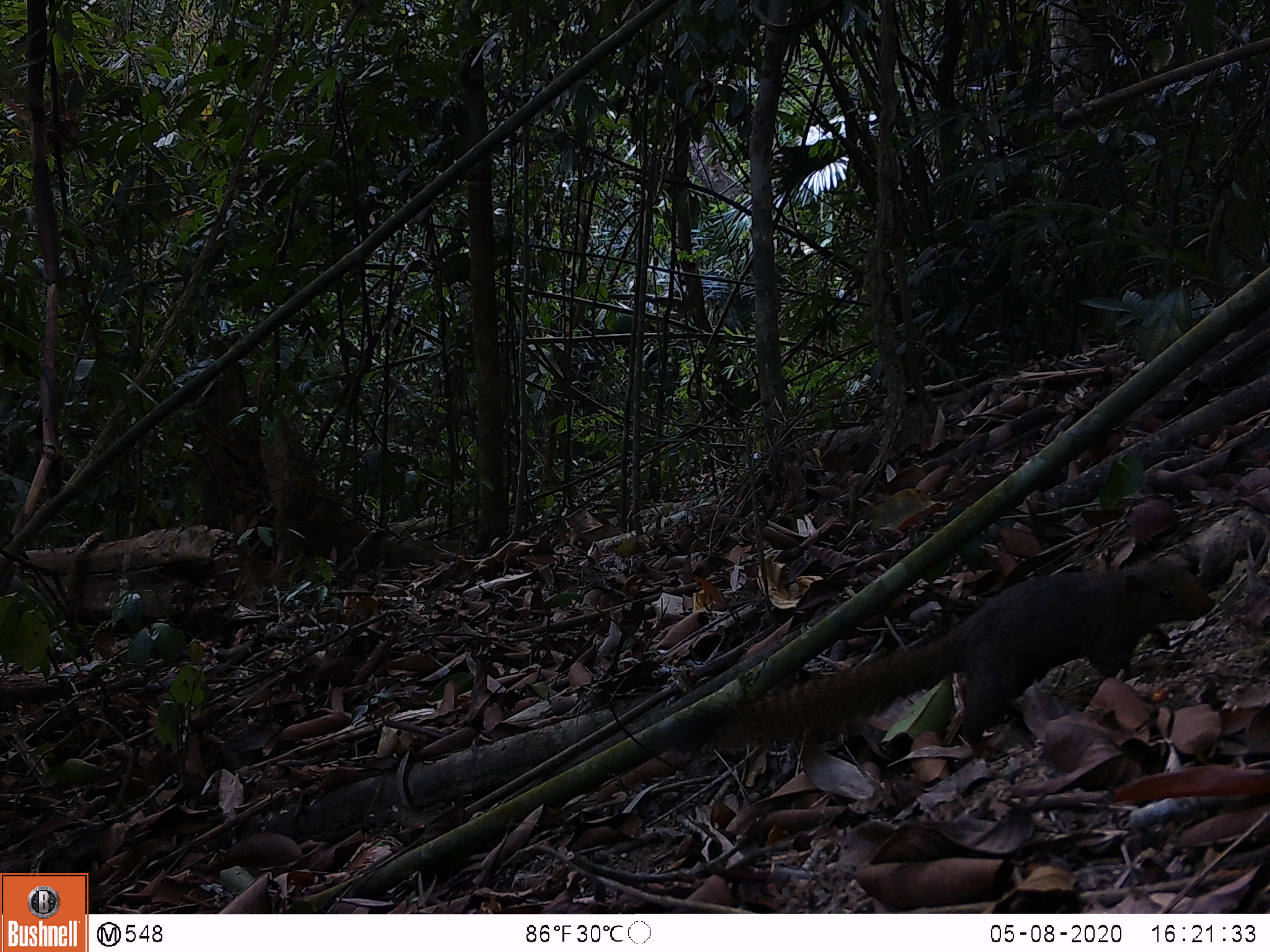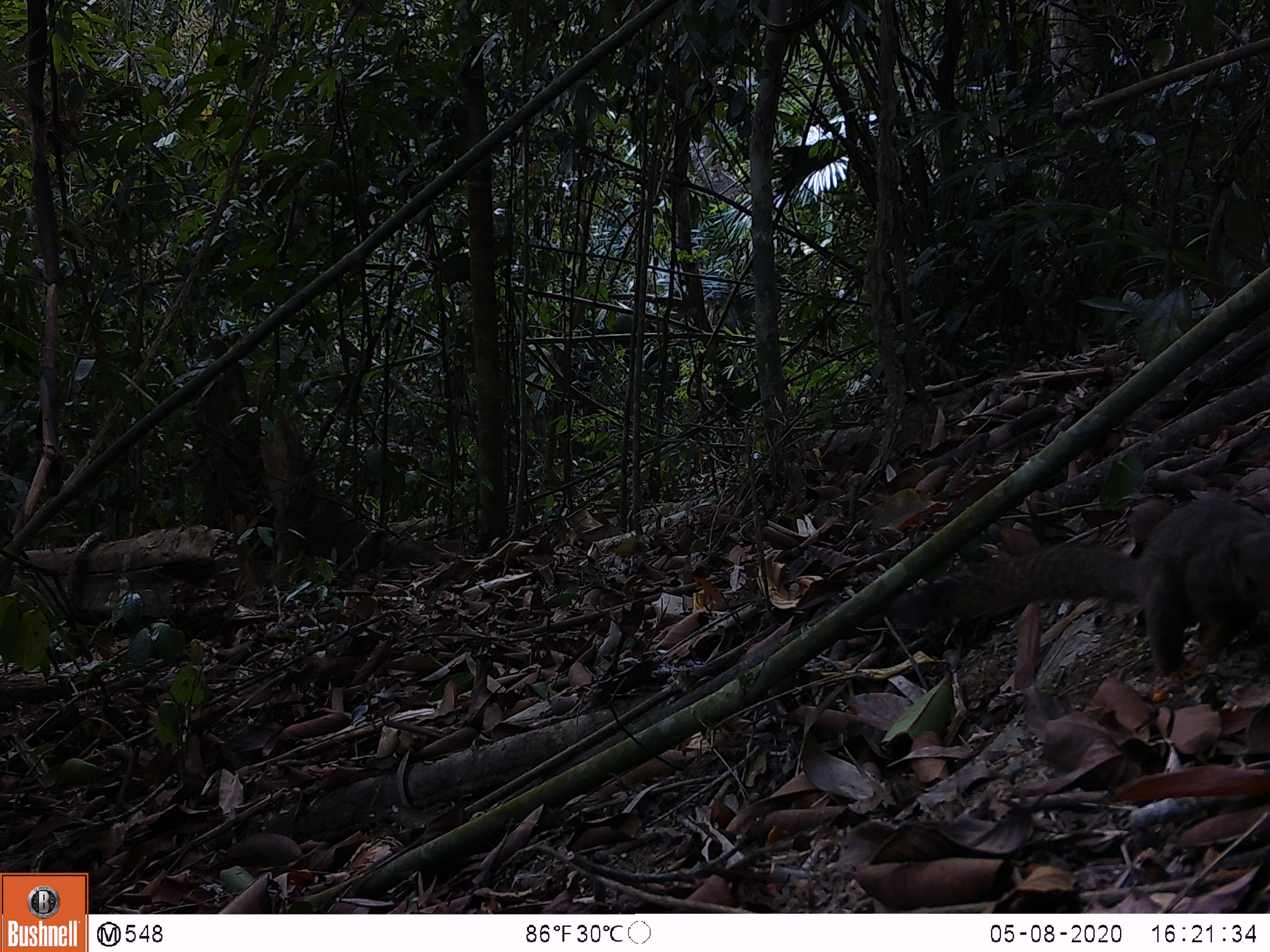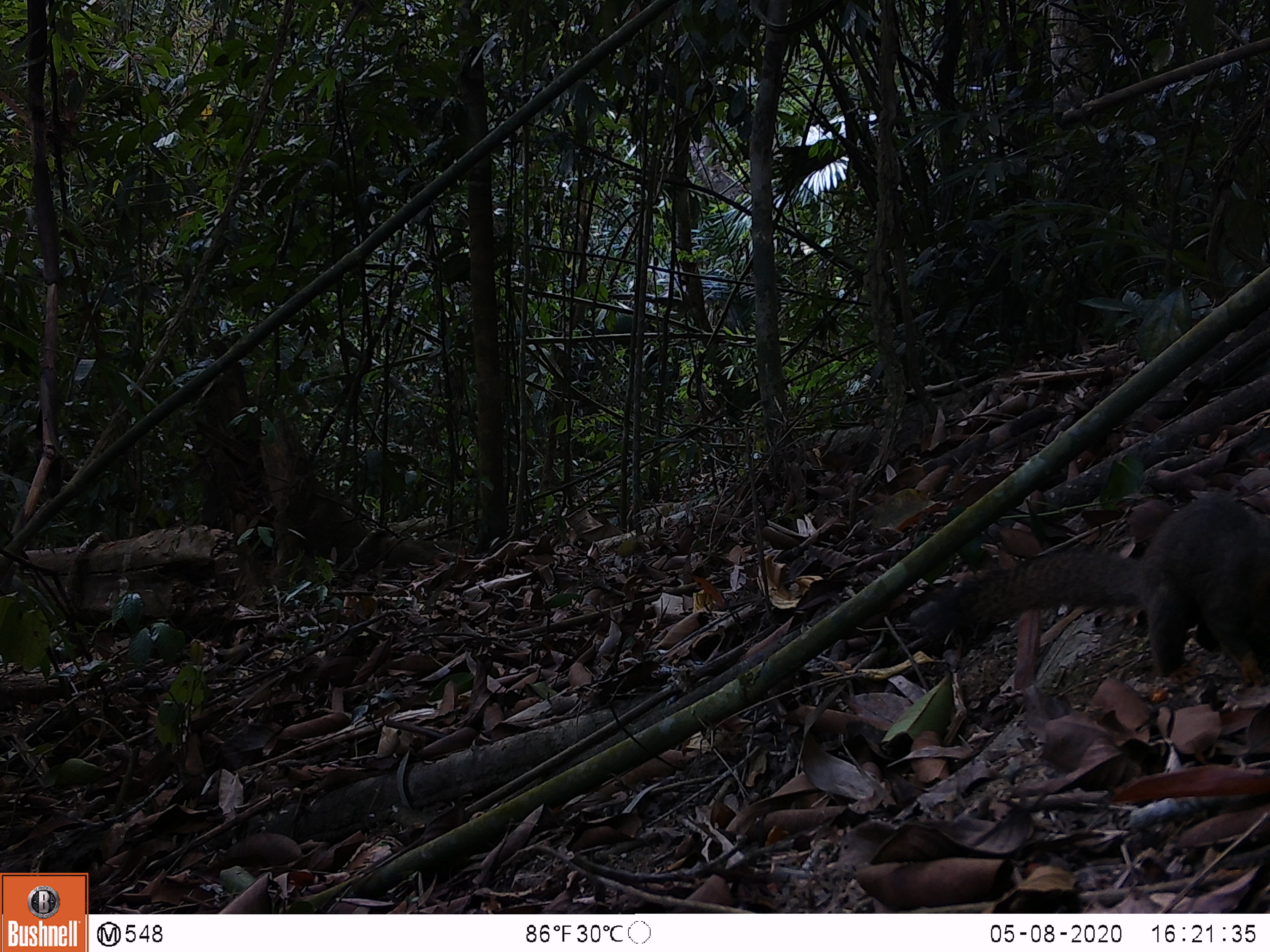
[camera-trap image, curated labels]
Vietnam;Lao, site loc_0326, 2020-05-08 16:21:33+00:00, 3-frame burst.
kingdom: Animalia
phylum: Chordata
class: Mammalia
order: Rodentia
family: Sciuridae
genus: Callosciurus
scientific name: Callosciurus erythraeus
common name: pallas's squirrel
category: pallass squirrel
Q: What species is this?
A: Pallass squirrel (pallas's squirrel) (Callosciurus erythraeus).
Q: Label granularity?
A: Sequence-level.